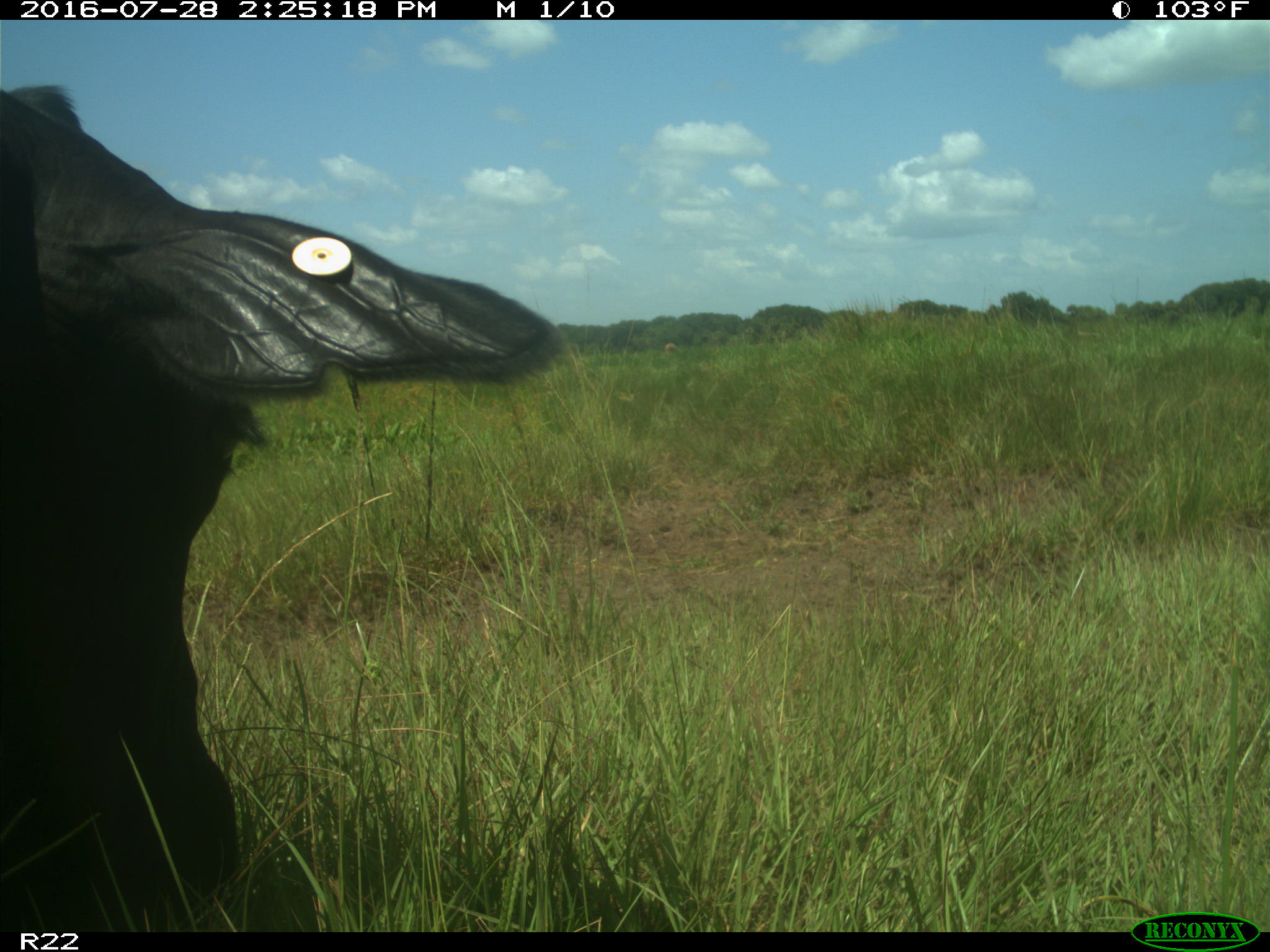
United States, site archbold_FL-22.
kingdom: Animalia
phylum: Chordata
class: Mammalia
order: Artiodactyla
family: Bovidae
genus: Bos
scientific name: Bos taurus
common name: domestic cow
Bos taurus (domestic cow).